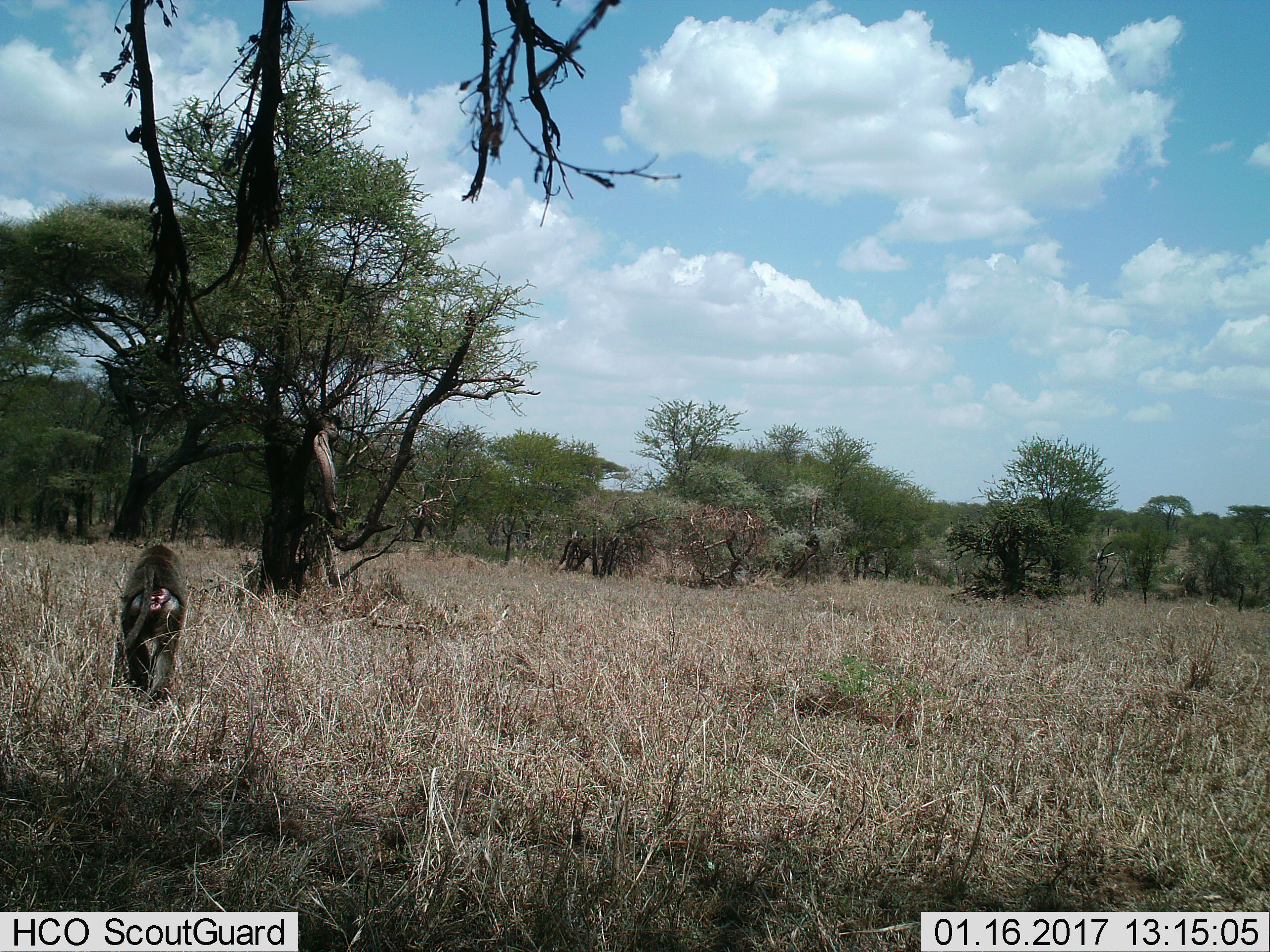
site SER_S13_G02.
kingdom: Animalia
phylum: Chordata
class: Mammalia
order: Primates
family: Cercopithecidae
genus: Papio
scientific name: Papio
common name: baboon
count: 1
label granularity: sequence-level